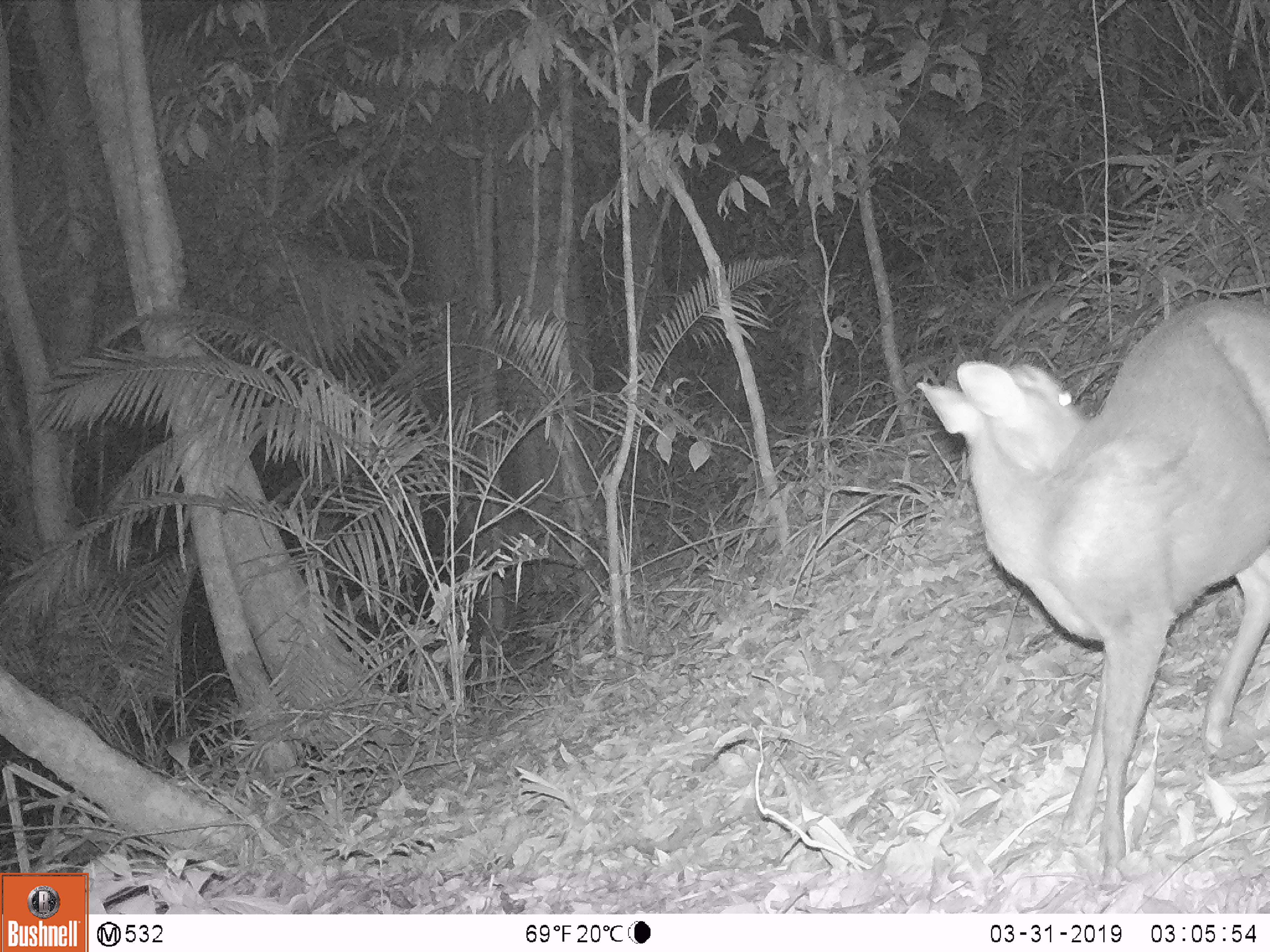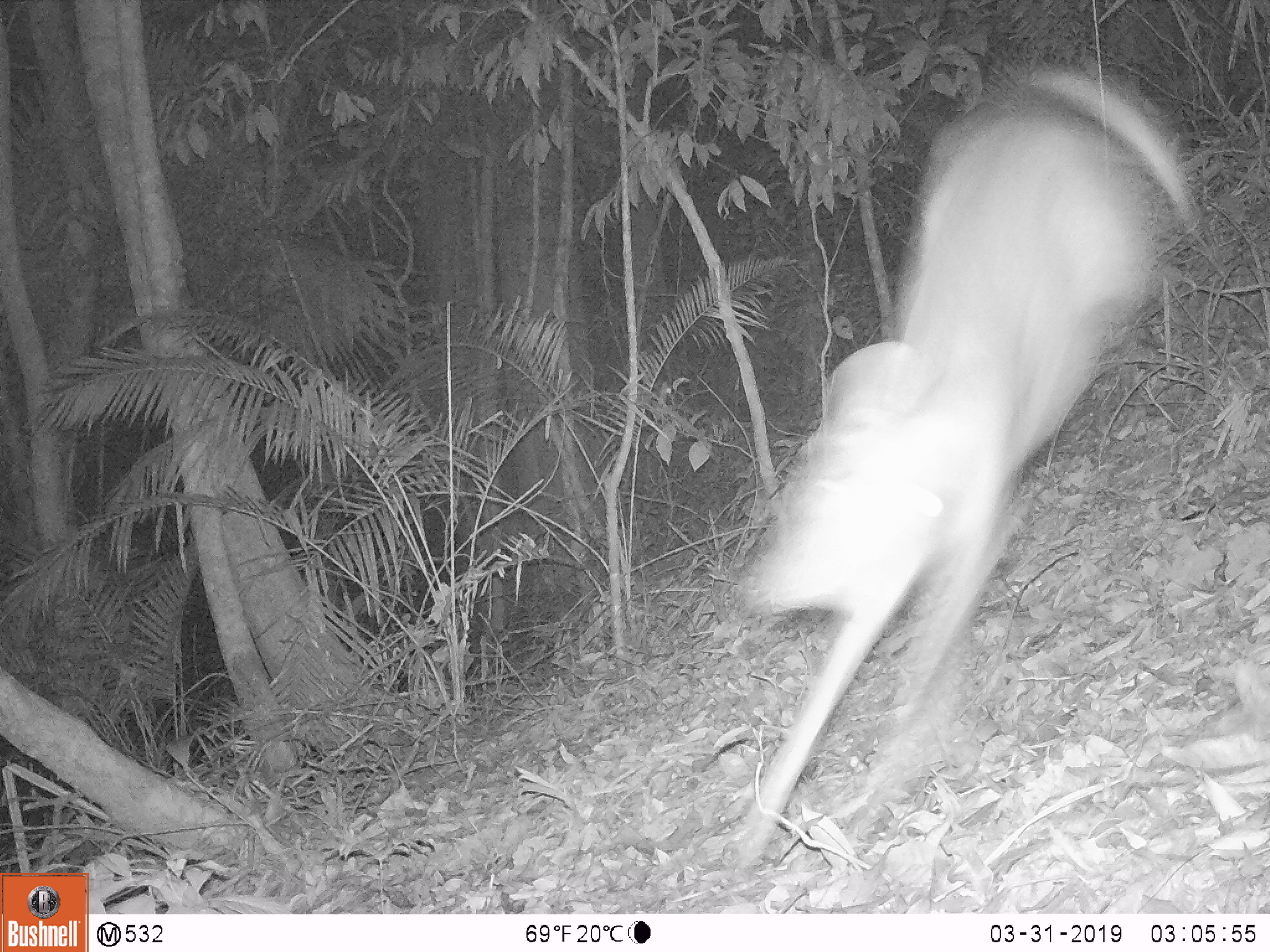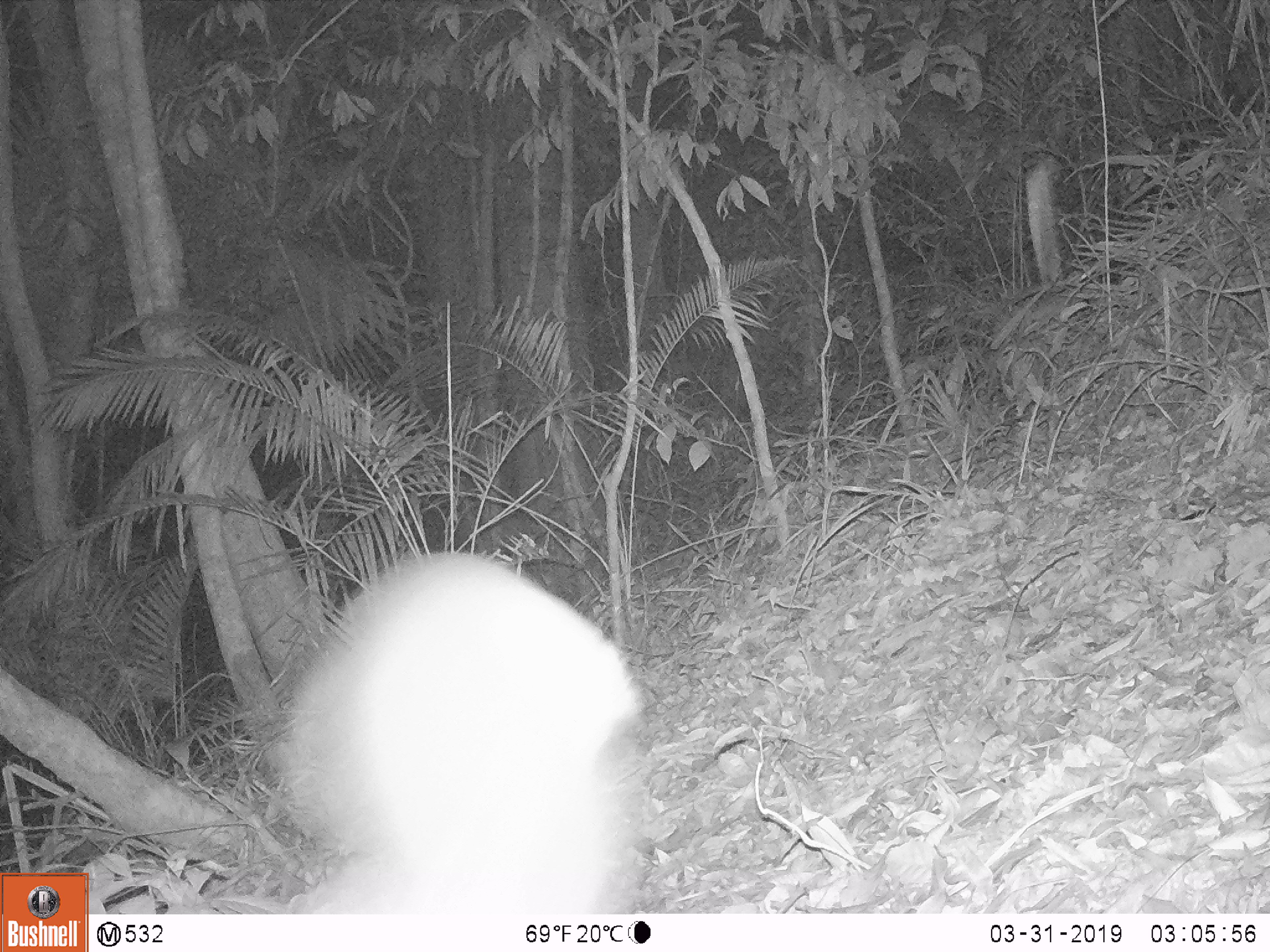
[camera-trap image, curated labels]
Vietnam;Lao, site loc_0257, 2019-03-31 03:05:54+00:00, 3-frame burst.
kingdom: Animalia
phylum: Chordata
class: Mammalia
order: Artiodactyla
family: Cervidae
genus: Muntiacus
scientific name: Muntiacus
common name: muntjacs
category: unidentified muntjac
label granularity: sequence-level